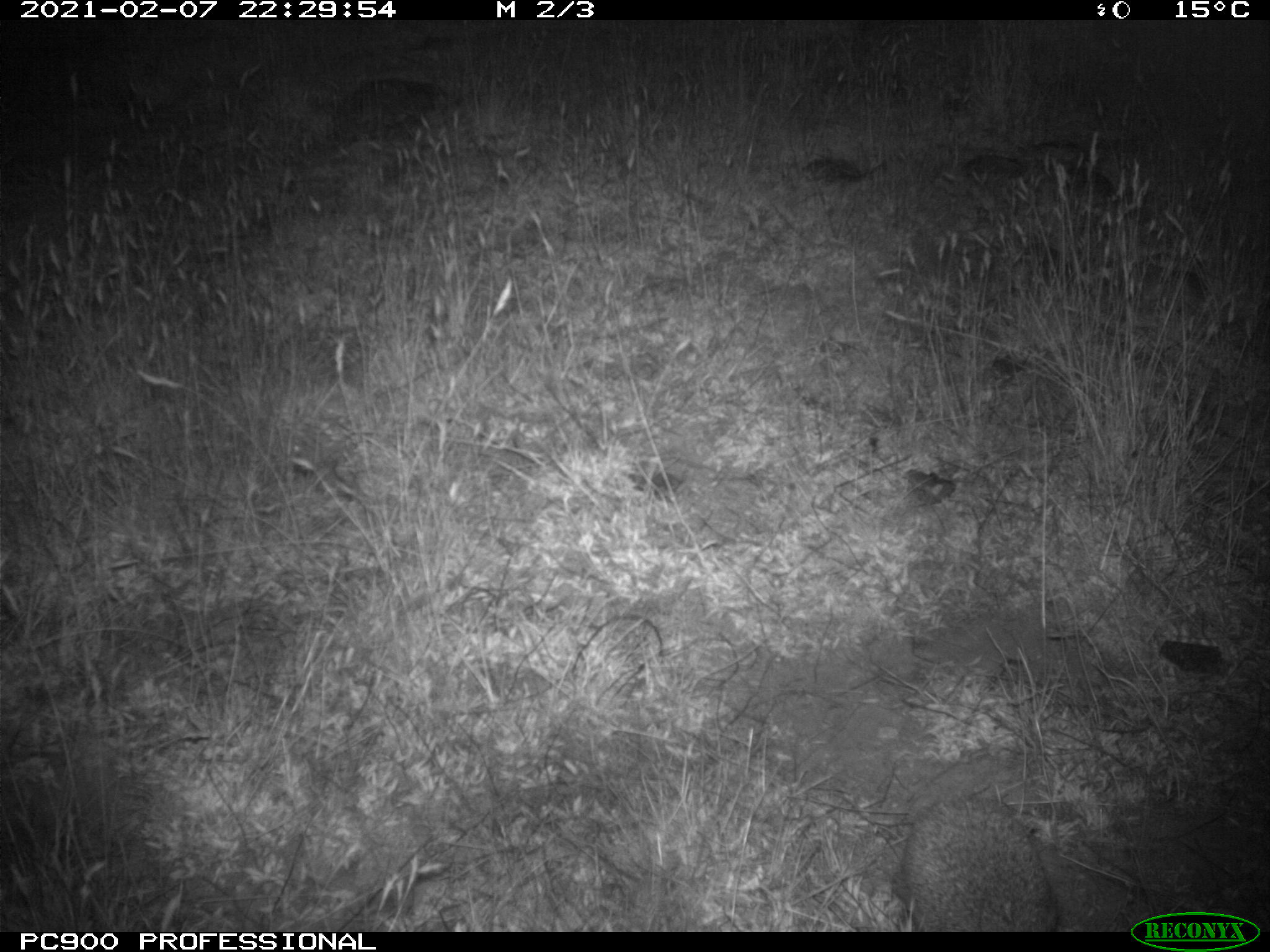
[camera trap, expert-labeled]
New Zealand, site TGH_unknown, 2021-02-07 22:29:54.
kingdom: Animalia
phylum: Chordata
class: Mammalia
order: Eulipotyphla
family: Erinaceidae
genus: Erinaceus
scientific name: Erinaceus europaeus europaeus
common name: european hedgehog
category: hedgehog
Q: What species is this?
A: Hedgehog (european hedgehog) (Erinaceus europaeus europaeus).